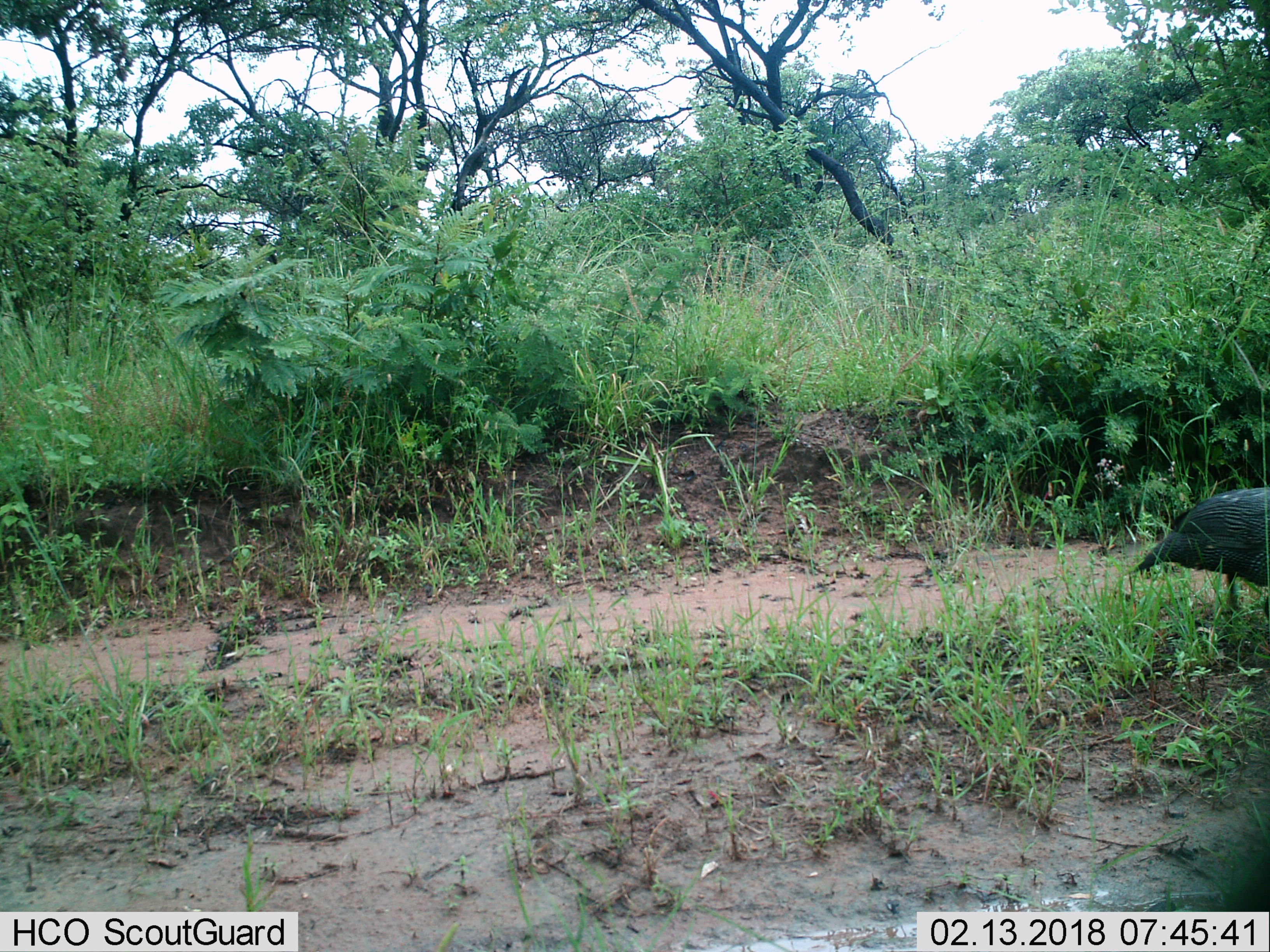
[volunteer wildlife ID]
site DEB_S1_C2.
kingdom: Animalia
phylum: Chordata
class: Aves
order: Galliformes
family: Numididae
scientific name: Numididae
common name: guineafowl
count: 1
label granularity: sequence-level